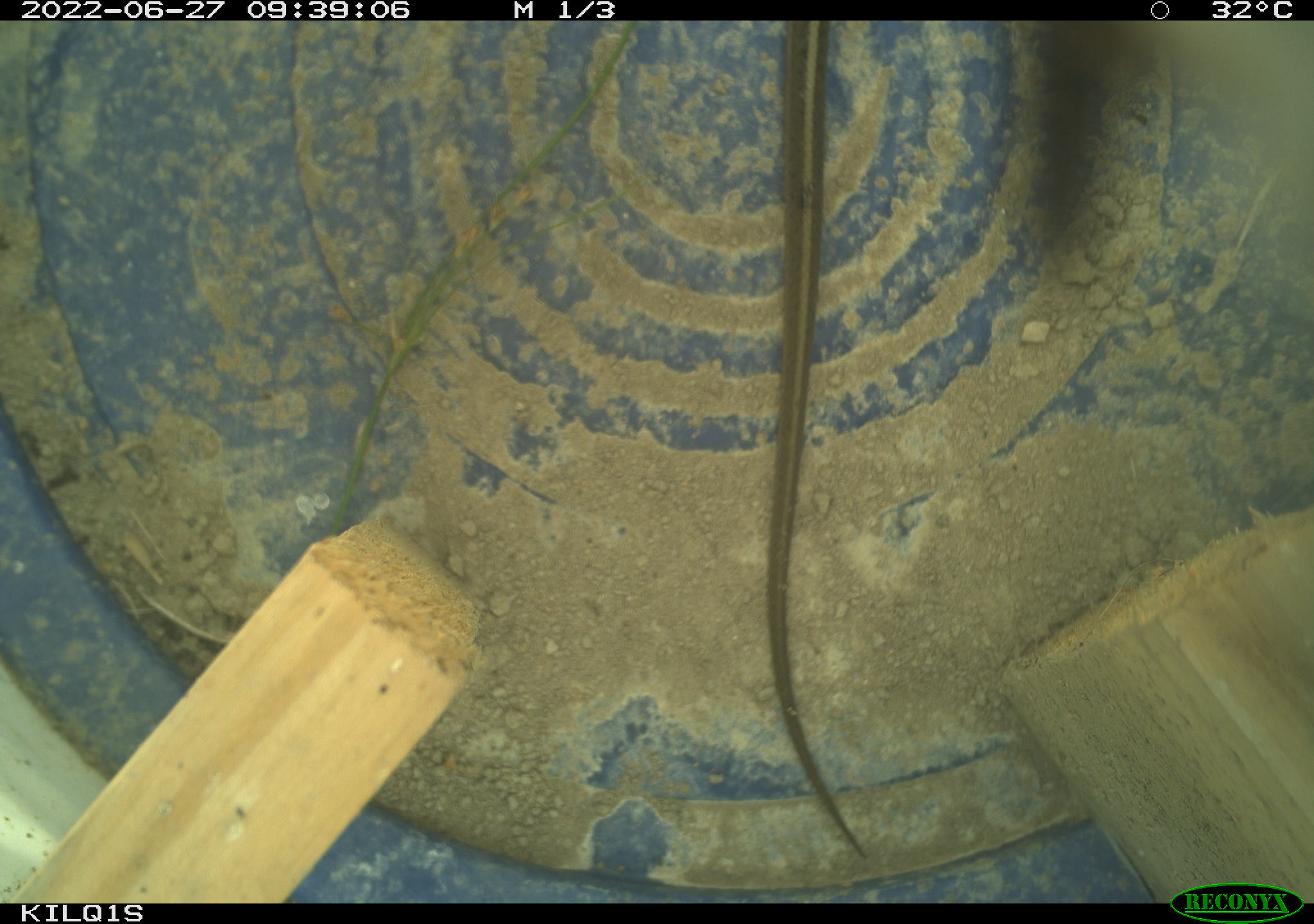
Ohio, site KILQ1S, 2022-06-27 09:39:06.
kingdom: Animalia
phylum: Chordata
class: Reptilia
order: Squamata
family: Colubridae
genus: Thamnophis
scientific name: Thamnophis sirtalis sirtalis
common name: eastern gartersnake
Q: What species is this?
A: Eastern gartersnake (Thamnophis sirtalis sirtalis).